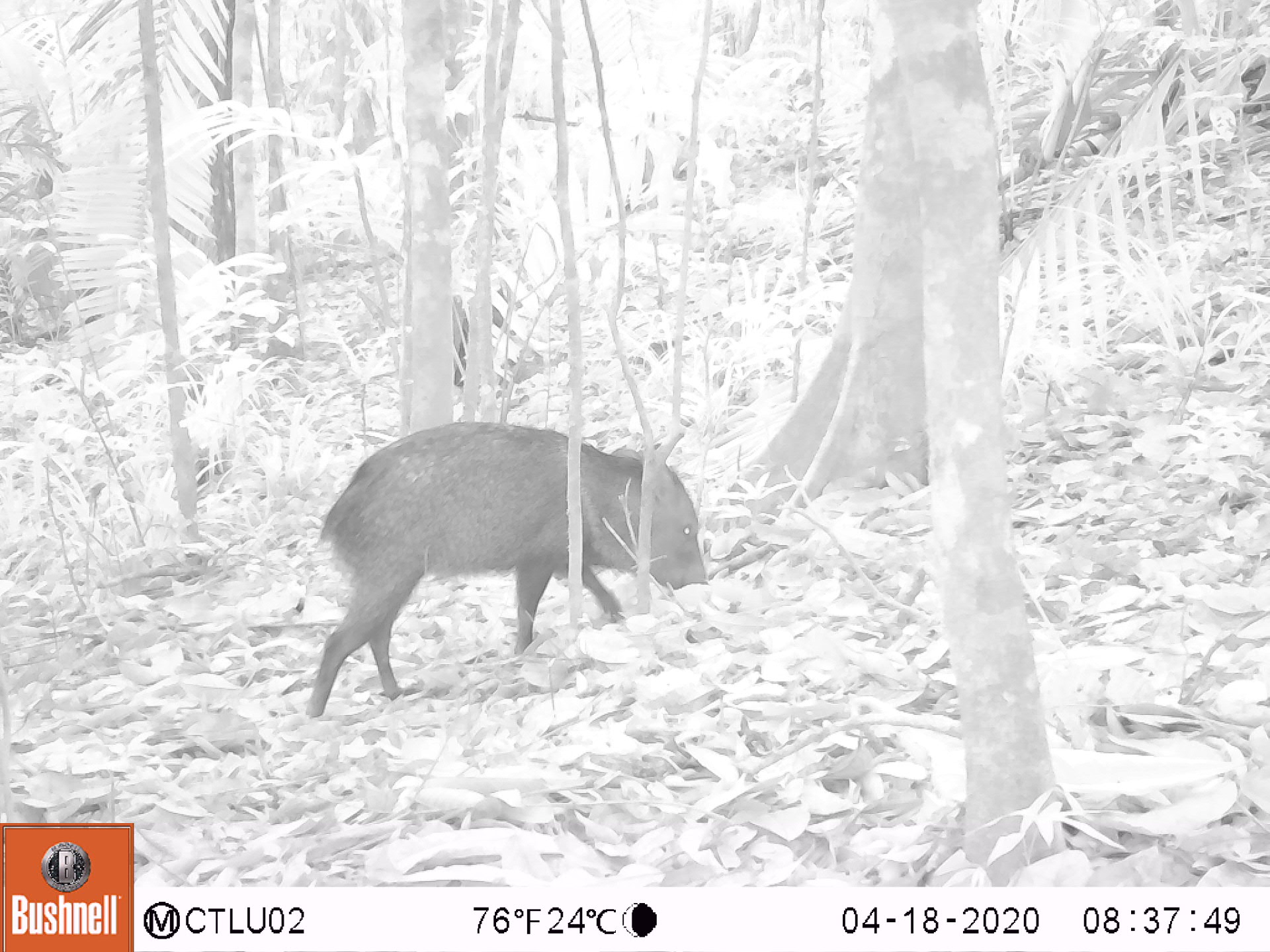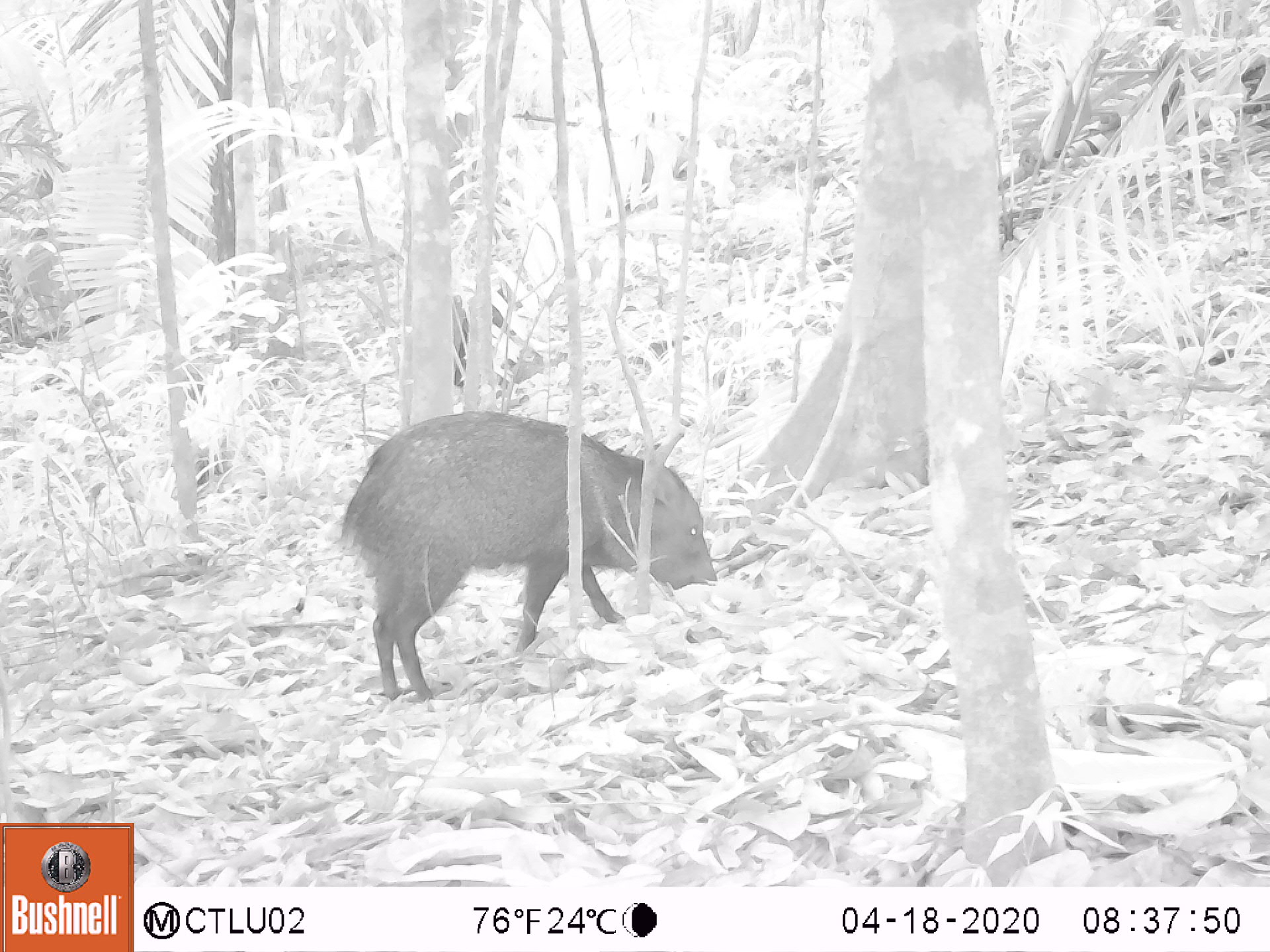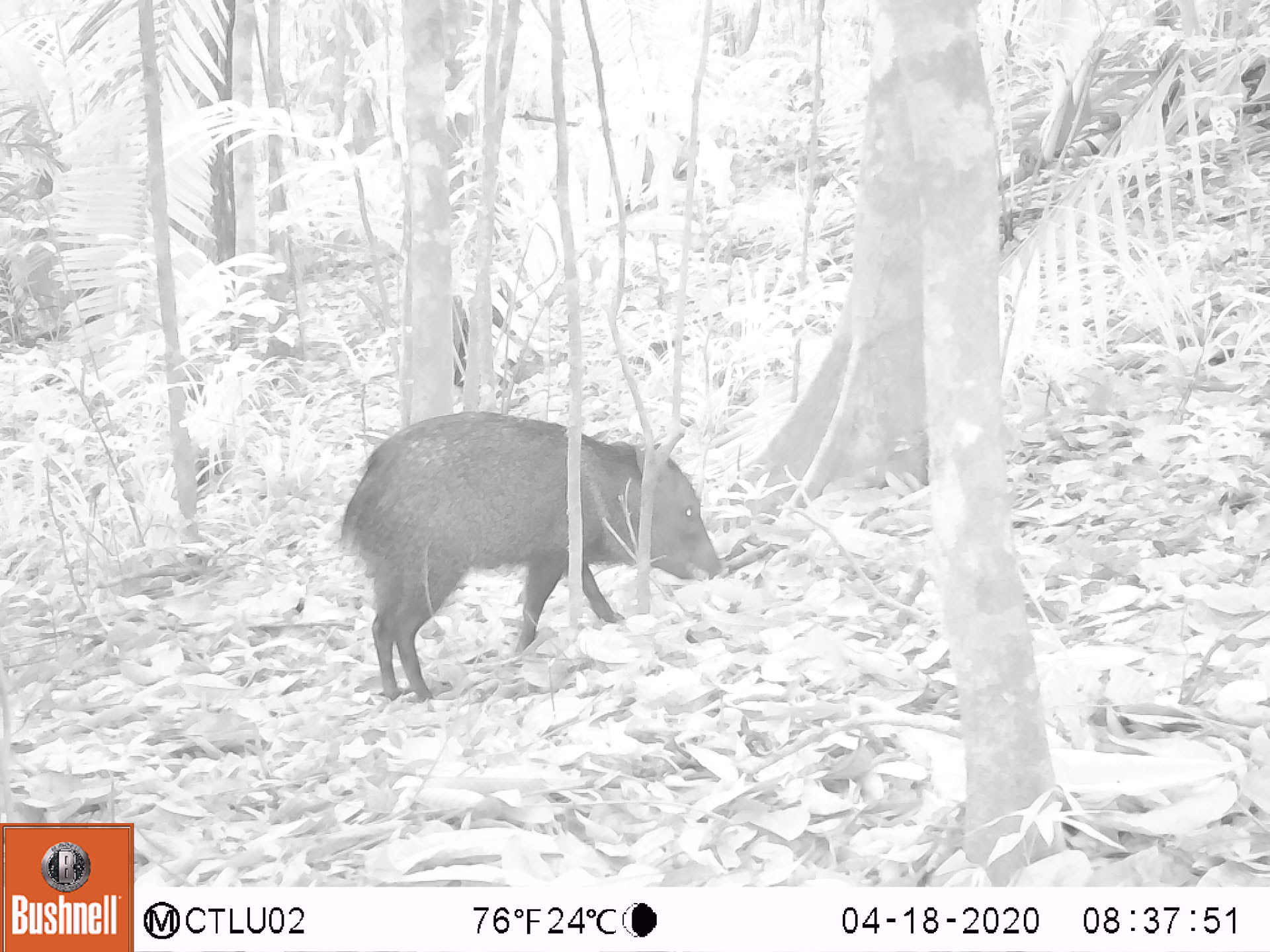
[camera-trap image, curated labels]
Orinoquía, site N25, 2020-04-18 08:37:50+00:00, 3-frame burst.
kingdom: Animalia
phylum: Chordata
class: Mammalia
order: Artiodactyla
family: Tayassuidae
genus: Pecari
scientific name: Pecari tajacu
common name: collared peccary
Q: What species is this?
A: Collared peccary (Pecari tajacu).